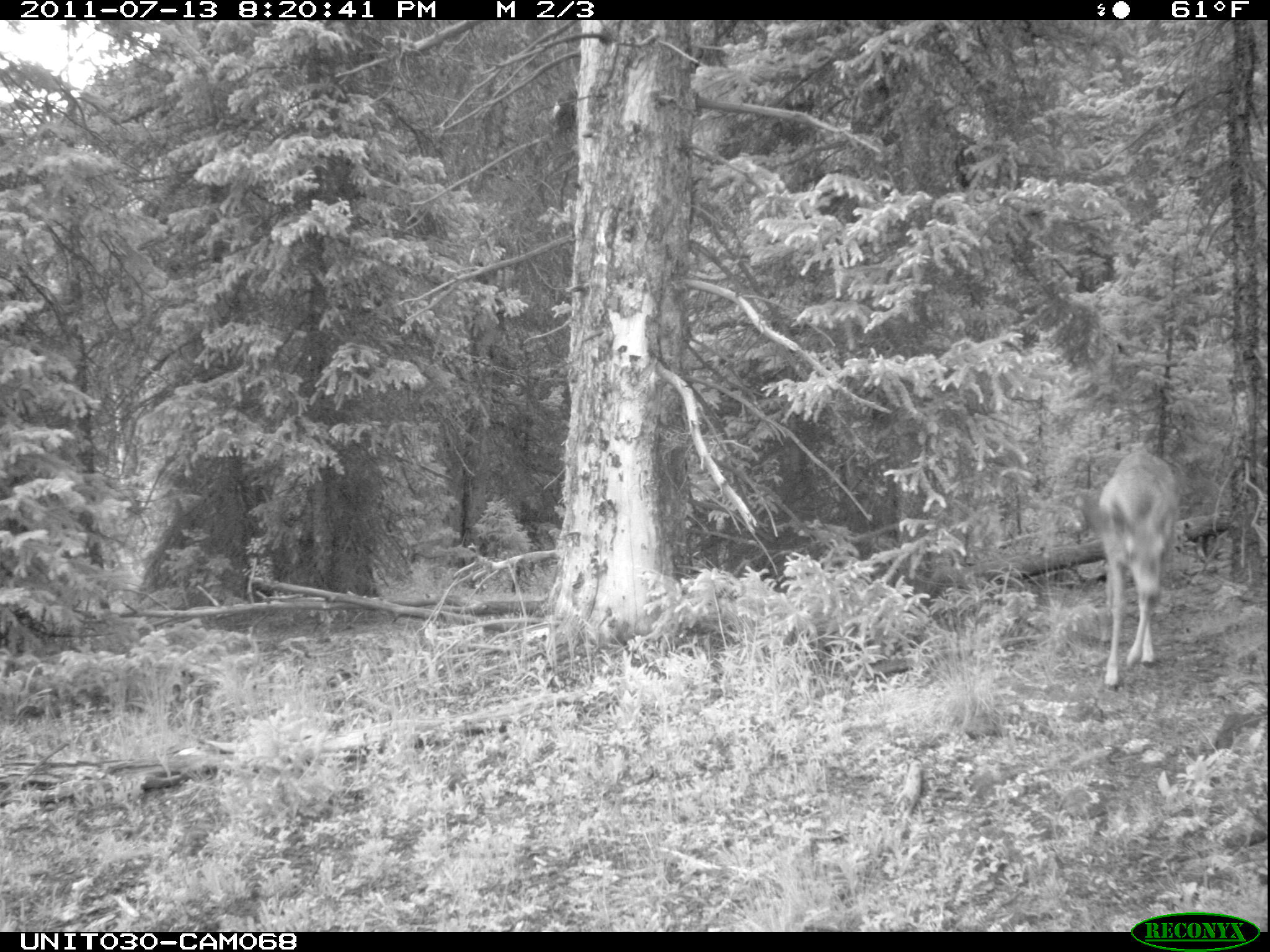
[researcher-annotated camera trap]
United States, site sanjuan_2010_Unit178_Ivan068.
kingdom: Animalia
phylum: Chordata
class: Mammalia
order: Artiodactyla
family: Cervidae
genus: Odocoileus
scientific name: Odocoileus hemionus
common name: mule deer